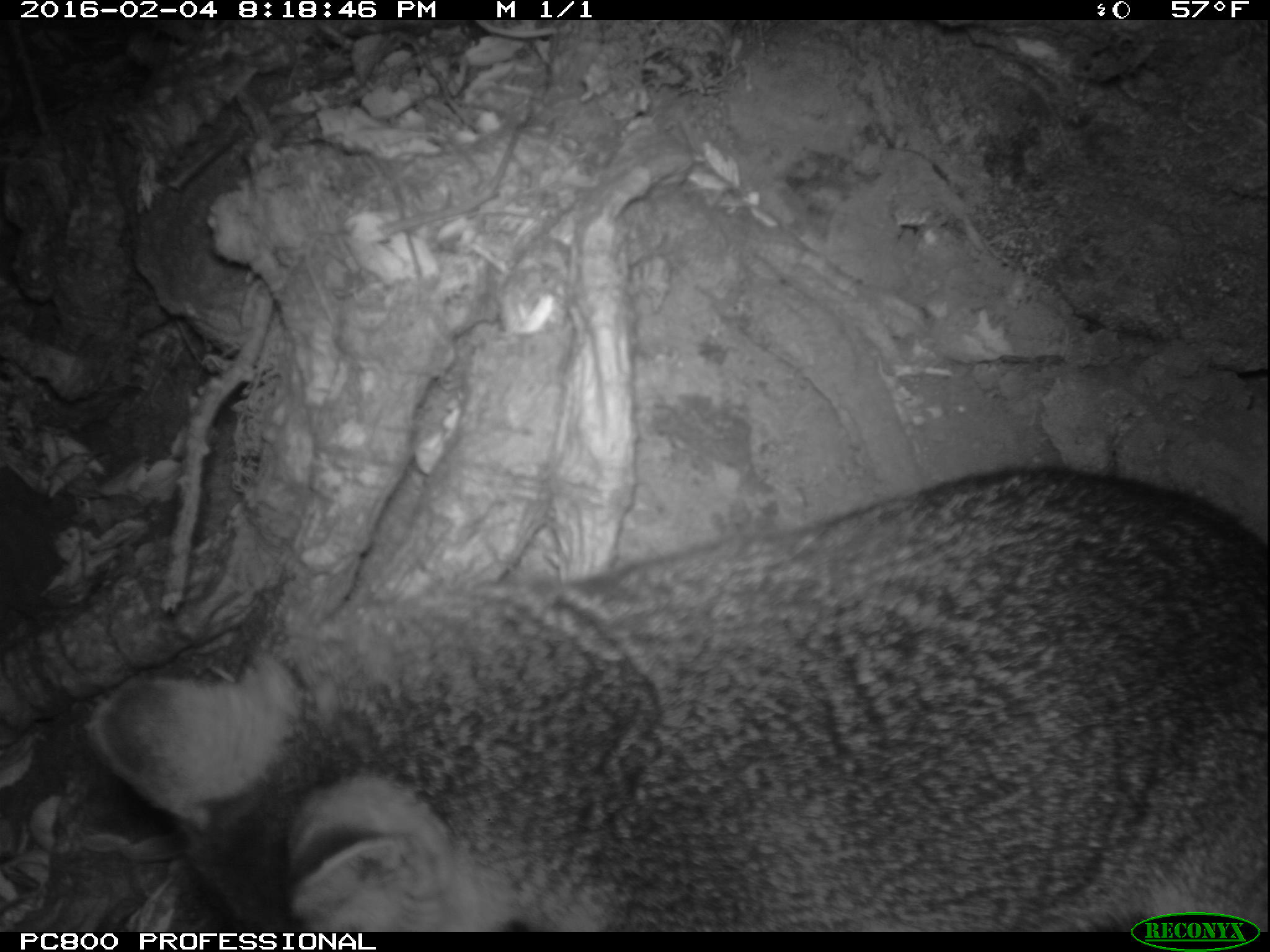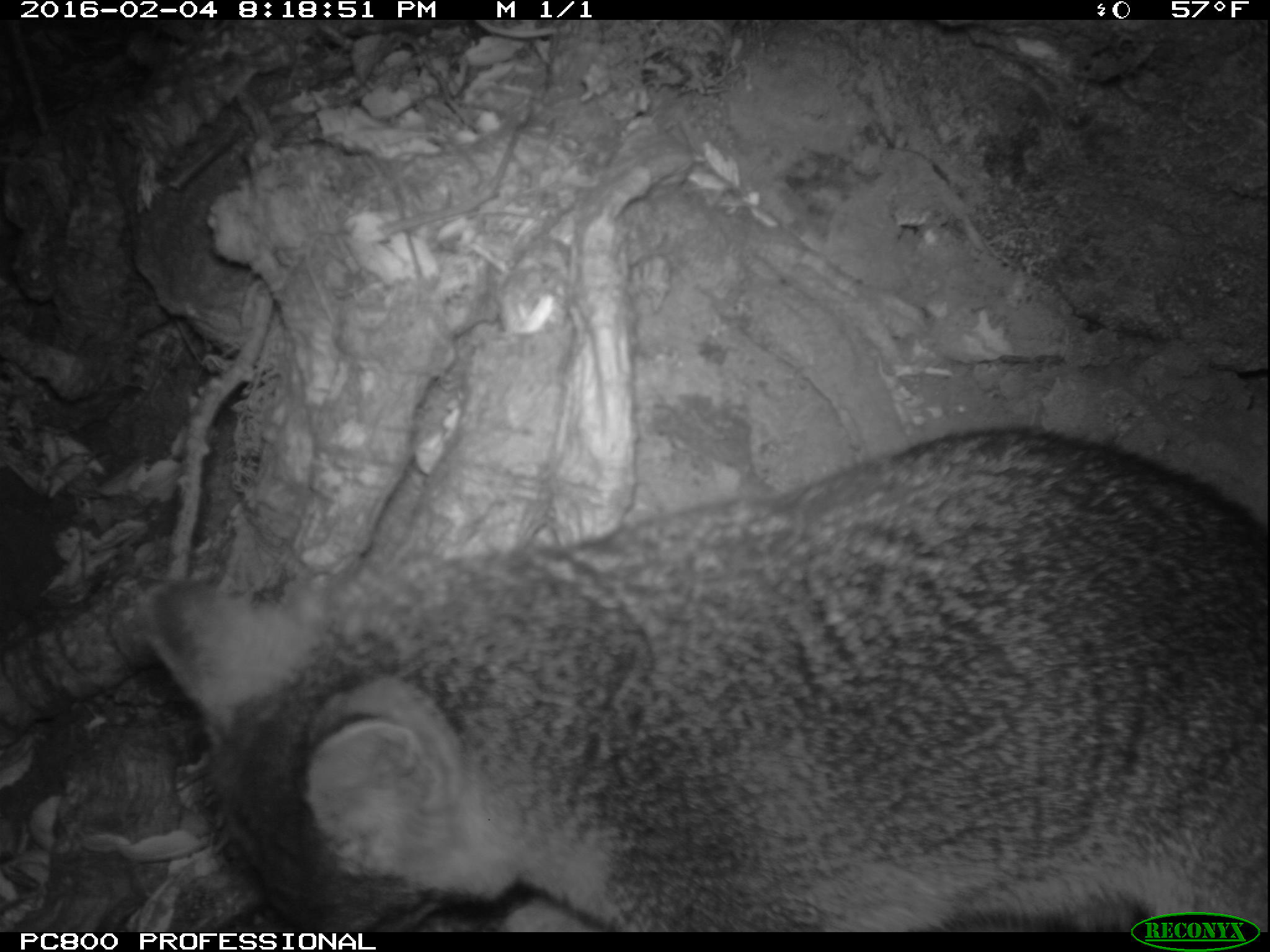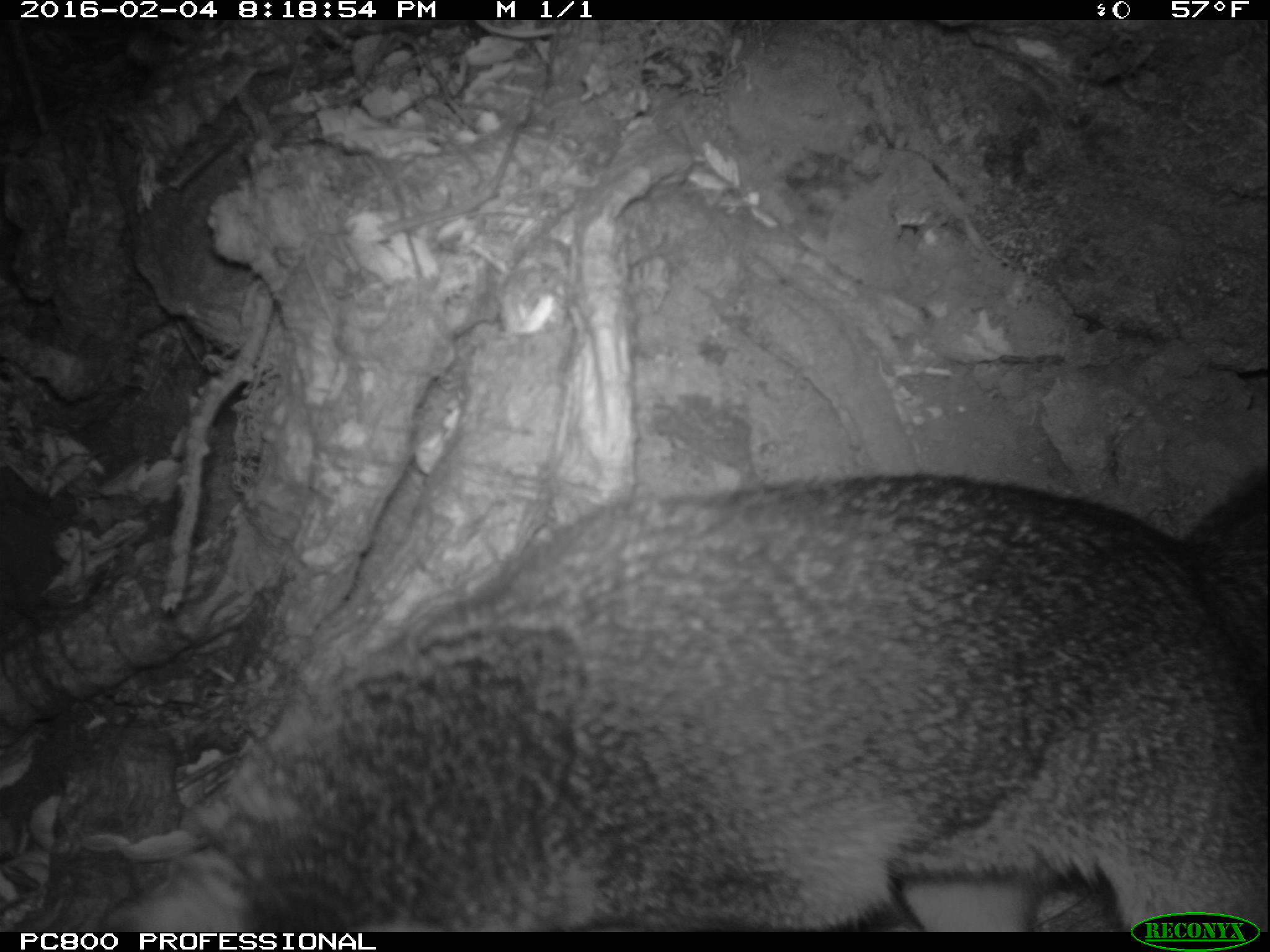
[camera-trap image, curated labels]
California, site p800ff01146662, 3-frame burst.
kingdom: Animalia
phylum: Chordata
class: Mammalia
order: Carnivora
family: Canidae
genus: Urocyon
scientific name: Urocyon littoralis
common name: island fox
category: fox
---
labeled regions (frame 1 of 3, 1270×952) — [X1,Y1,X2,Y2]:
fox: [91,467,1268,932]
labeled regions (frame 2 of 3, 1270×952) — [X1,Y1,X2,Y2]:
fox: [146,424,1269,932]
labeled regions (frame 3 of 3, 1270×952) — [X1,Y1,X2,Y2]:
fox: [95,472,1269,933]